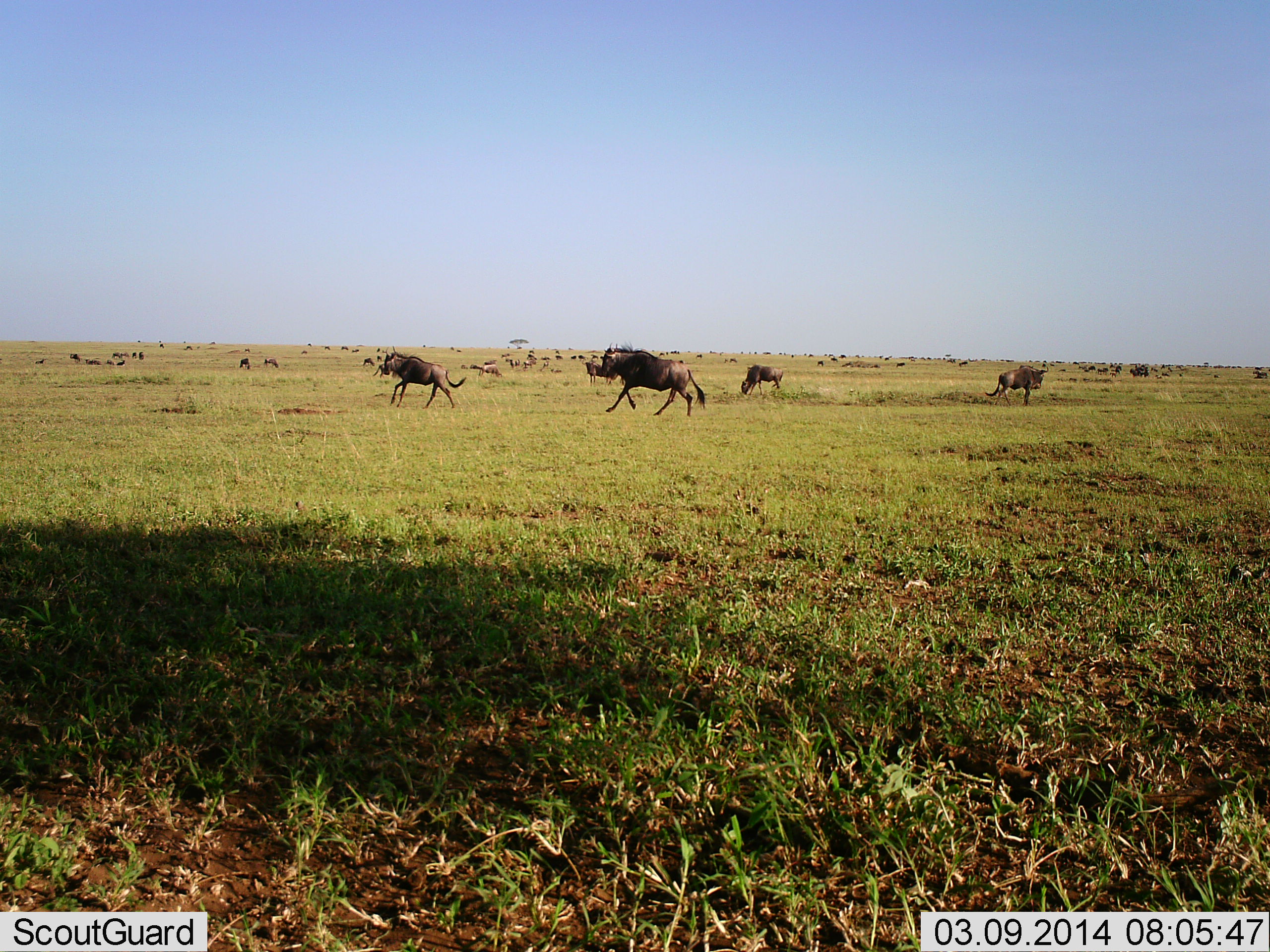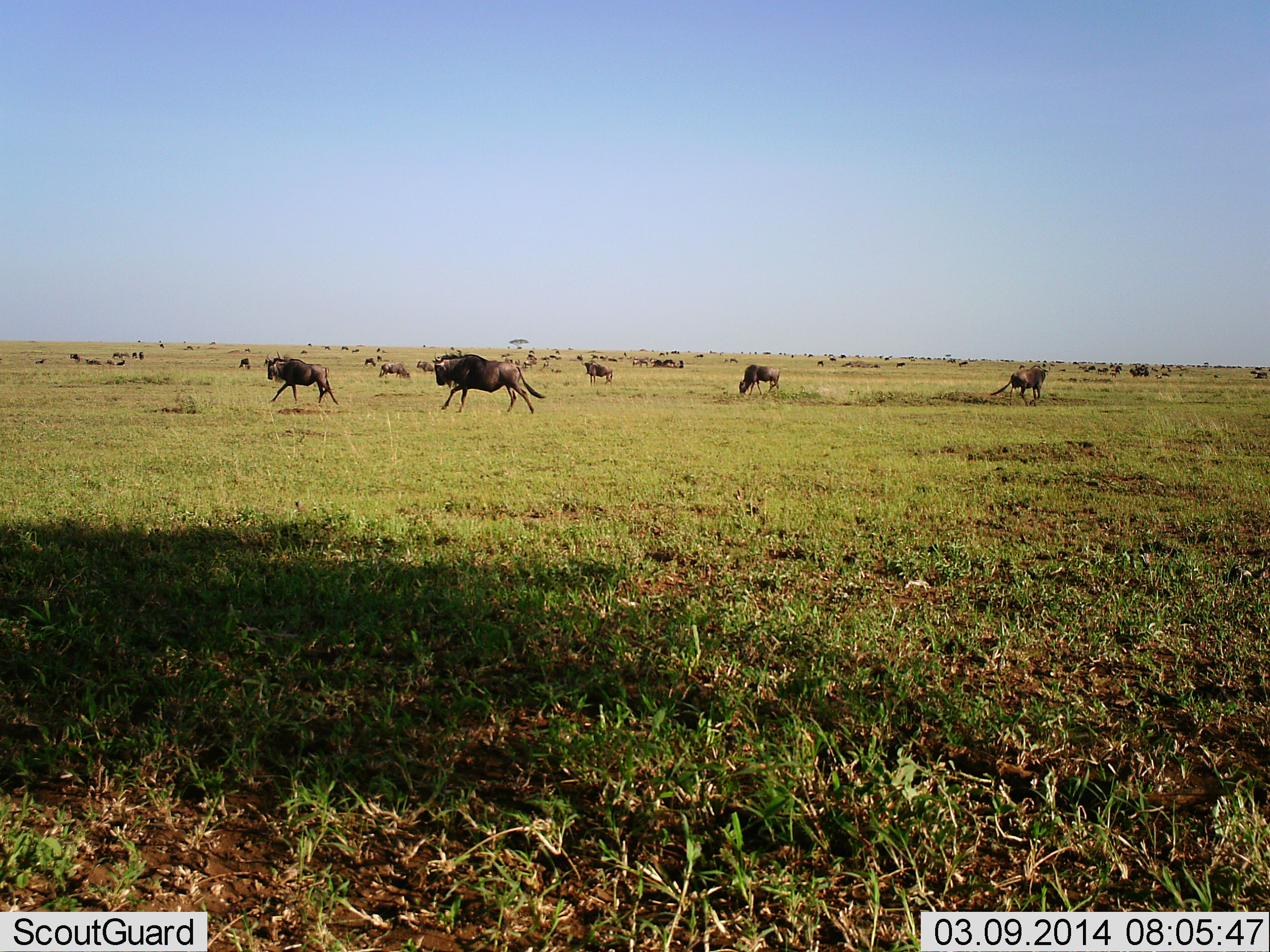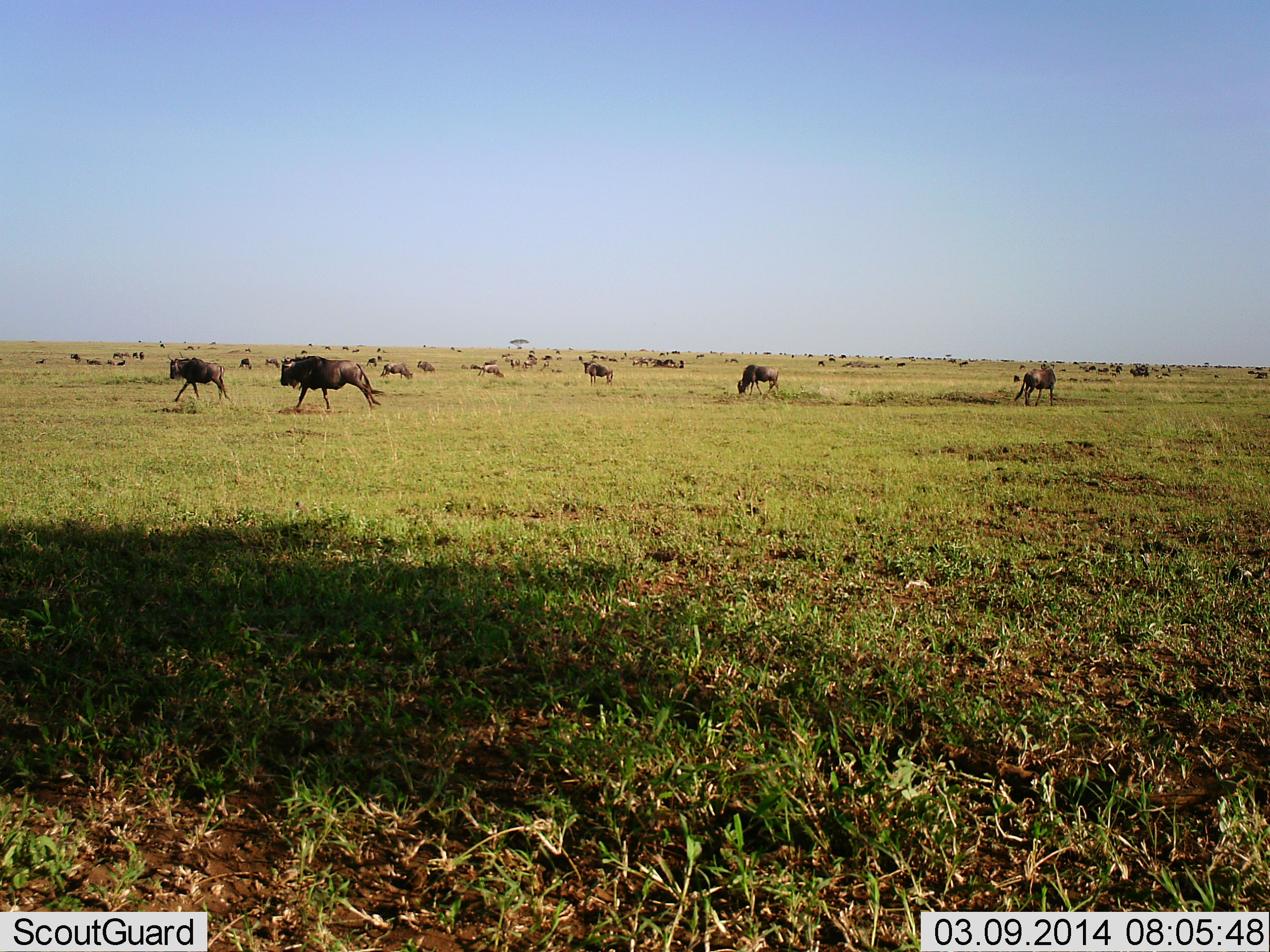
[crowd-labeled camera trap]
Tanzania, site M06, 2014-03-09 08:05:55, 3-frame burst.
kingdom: Animalia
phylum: Chordata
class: Mammalia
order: Artiodactyla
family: Bovidae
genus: Connochaetes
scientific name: Connochaetes taurinus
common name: blue wildebeest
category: wildebeest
Wildebeest (blue wildebeest) (Connochaetes taurinus), count 11-50. Behavior (volunteer vote fractions): standing 80%, resting 10%, moving 90%, interacting 10%. Young present (vote fraction): 0%. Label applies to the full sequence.